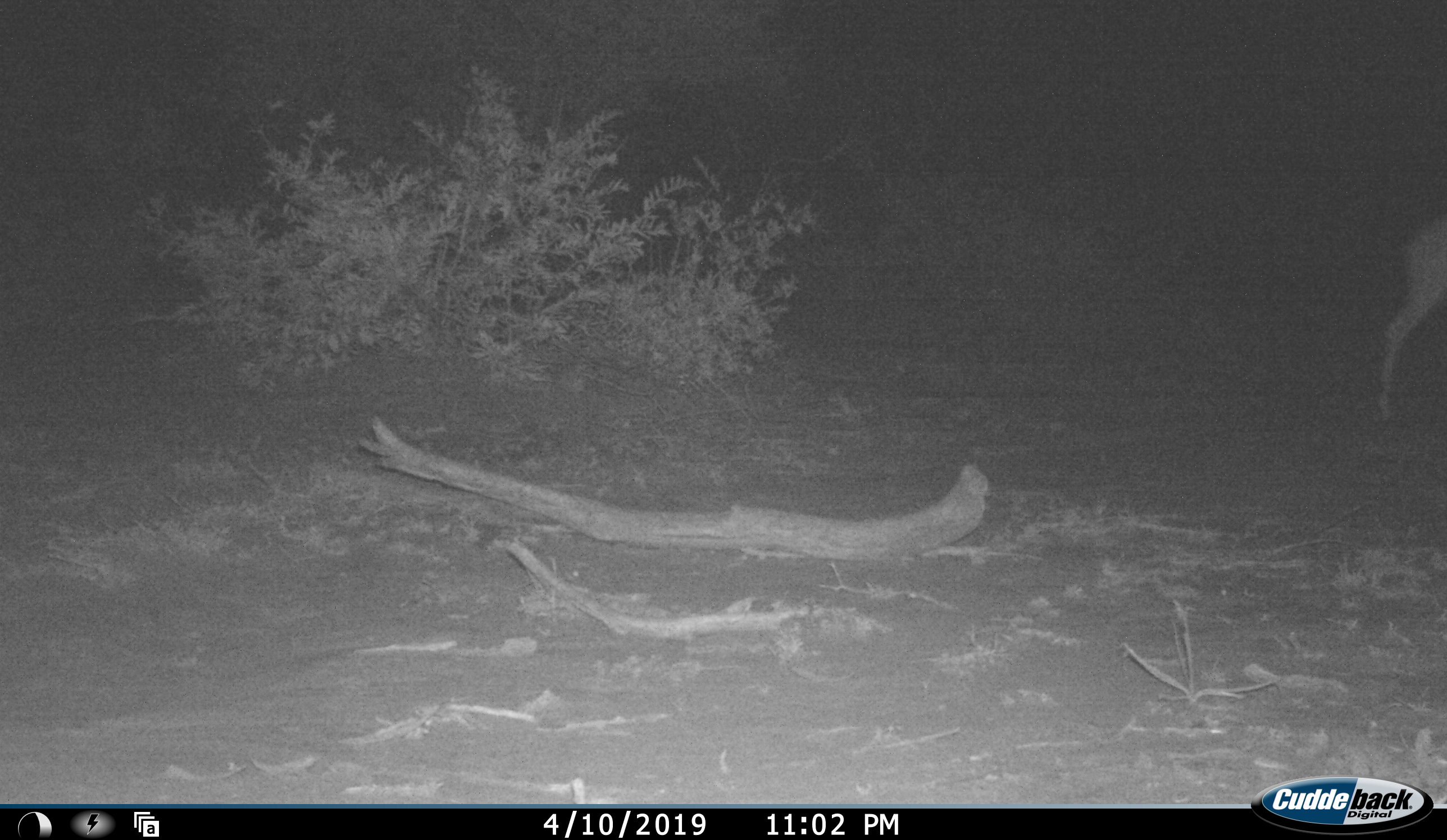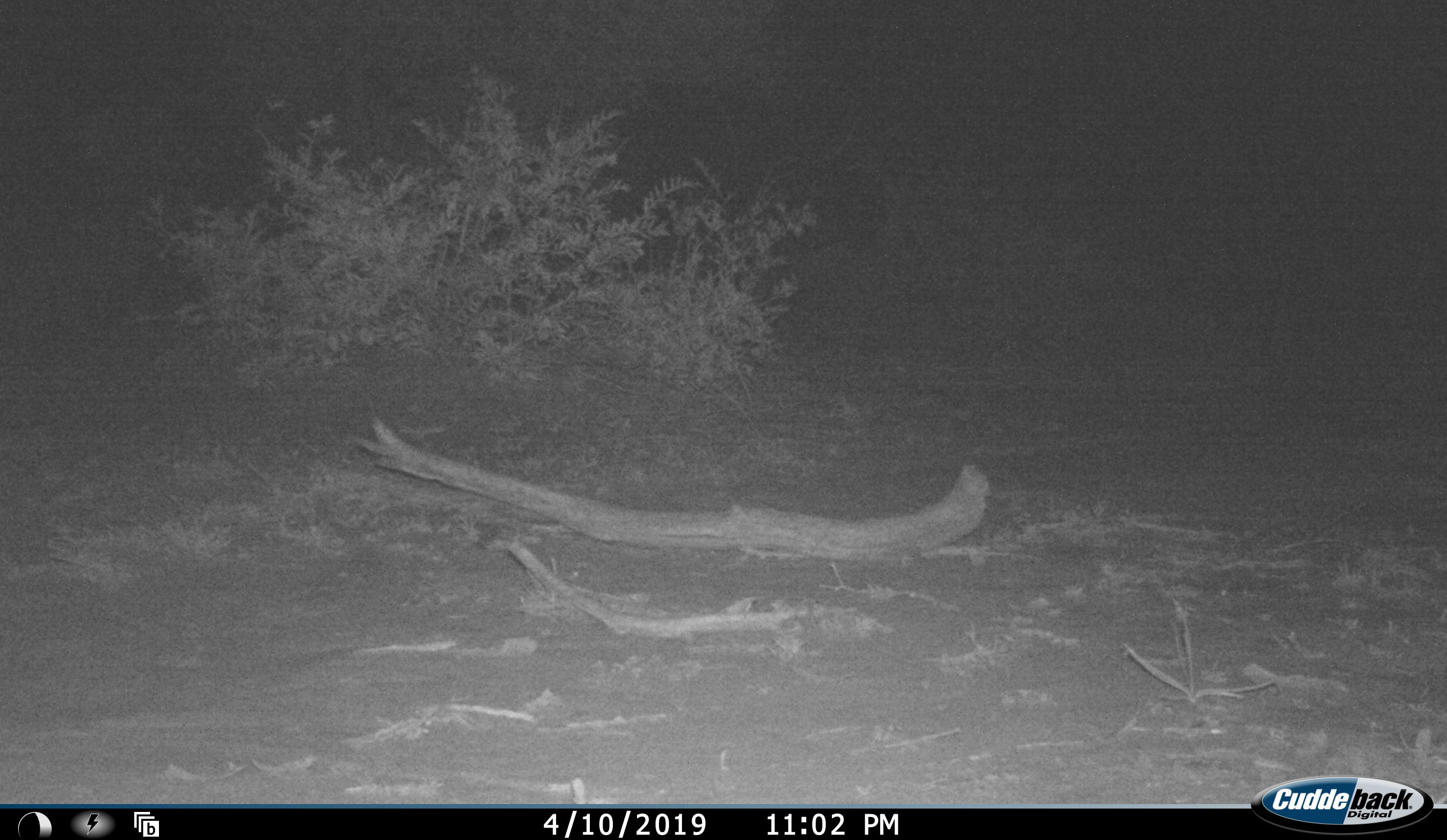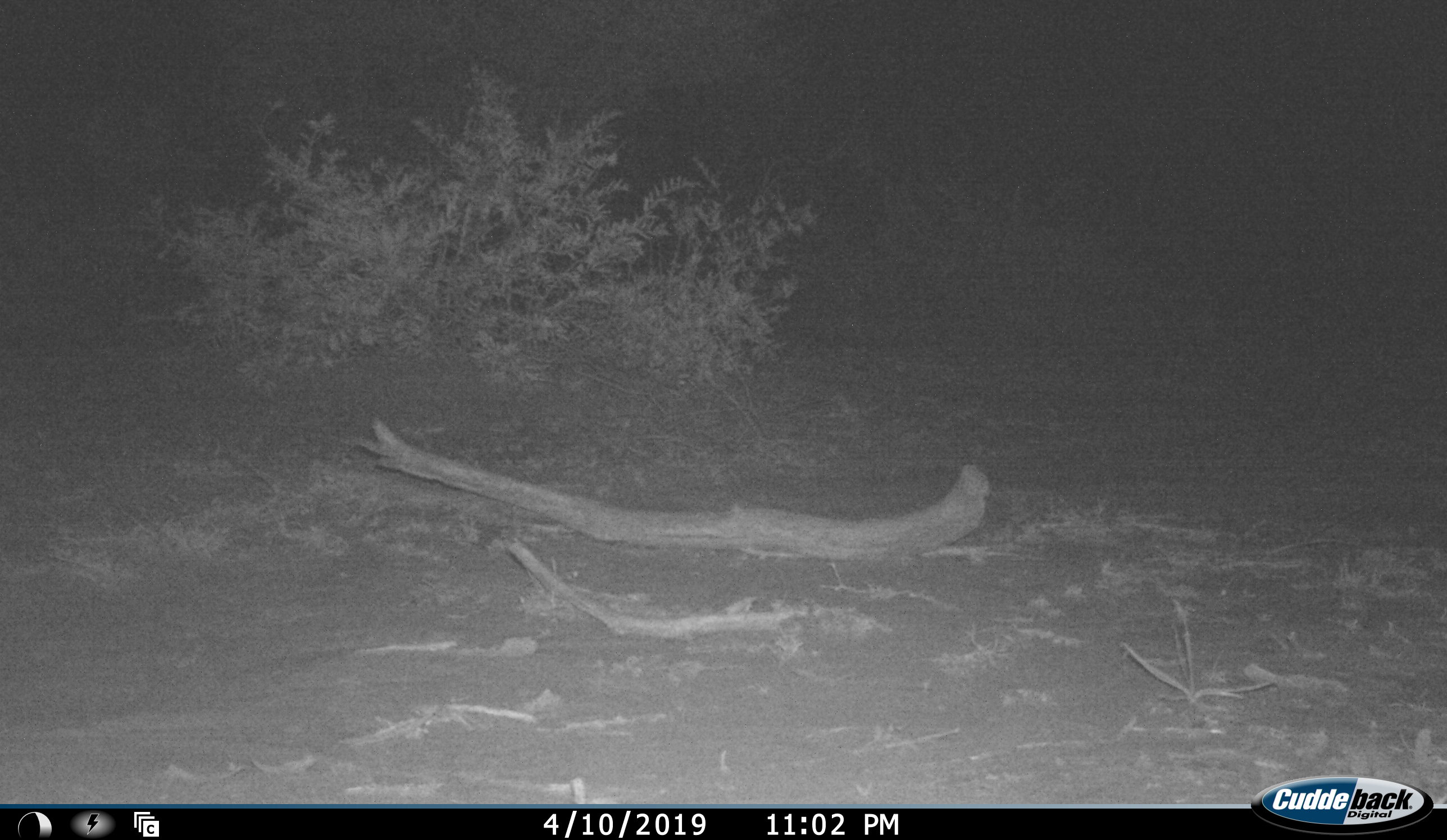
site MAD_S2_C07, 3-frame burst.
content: unidentified animal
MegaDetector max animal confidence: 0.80